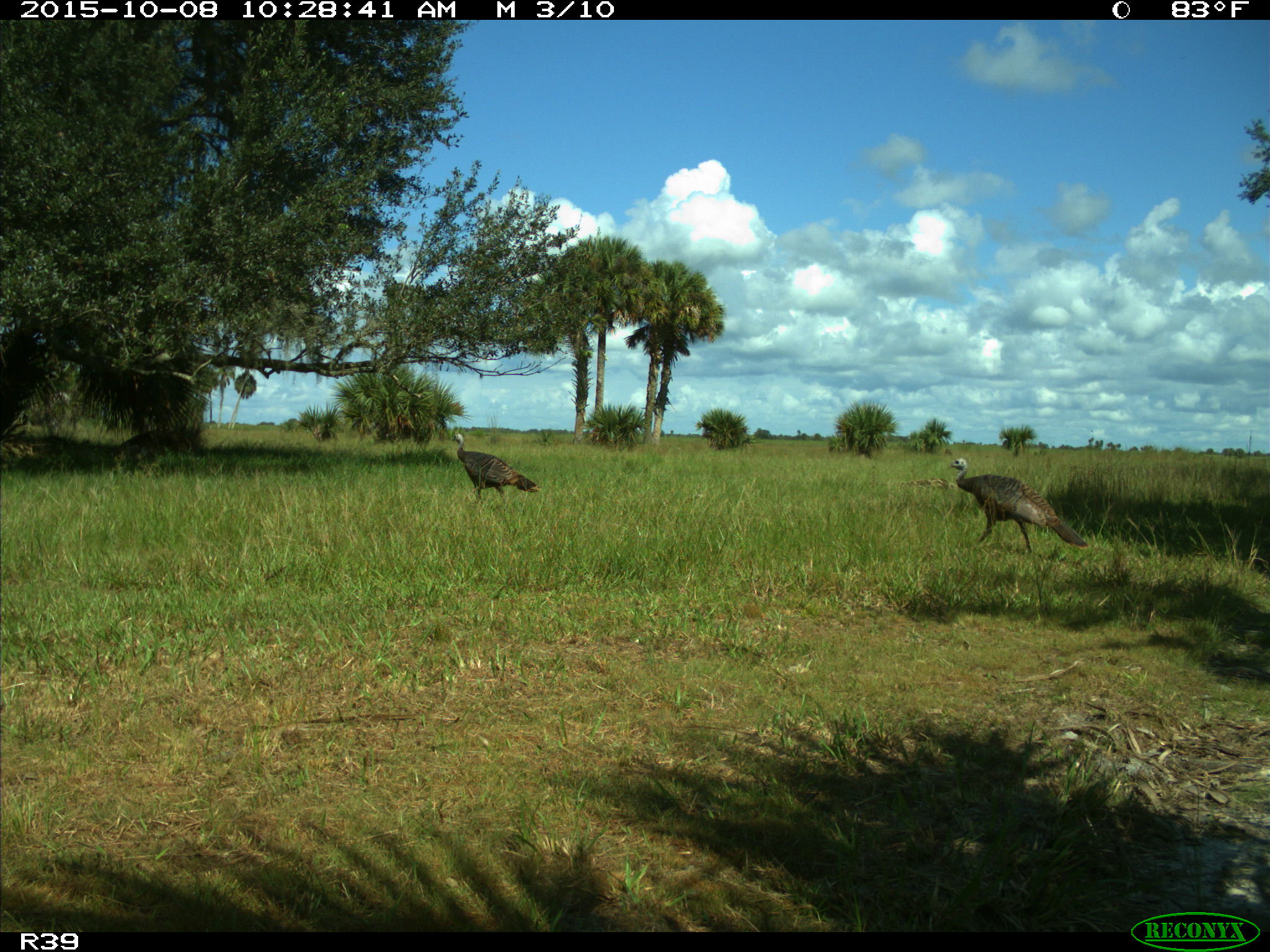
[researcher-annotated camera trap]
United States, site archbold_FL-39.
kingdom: Animalia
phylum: Chordata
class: Aves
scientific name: Aves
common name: birds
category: unidentified bird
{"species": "unidentified bird (birds) (Aves)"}